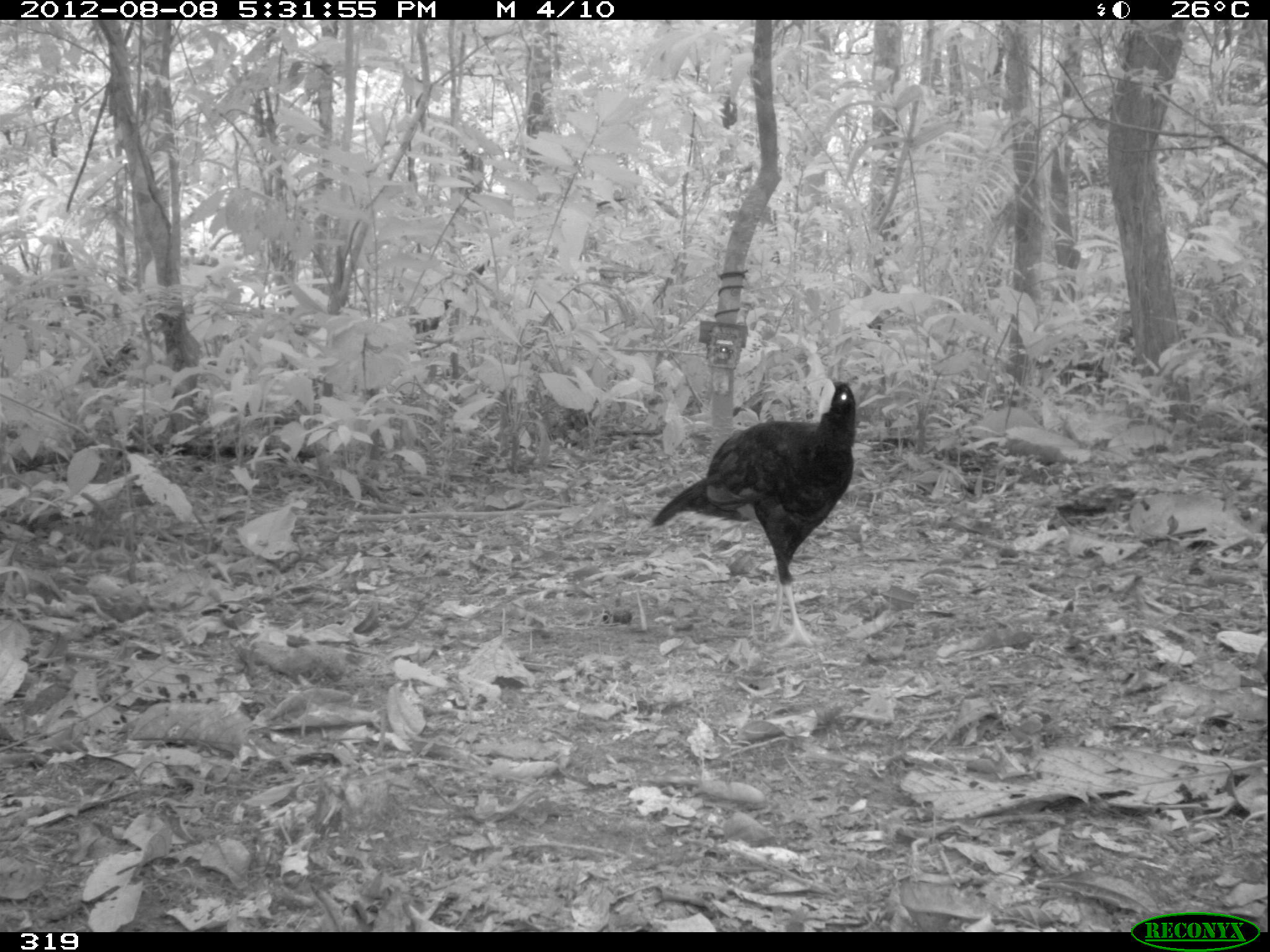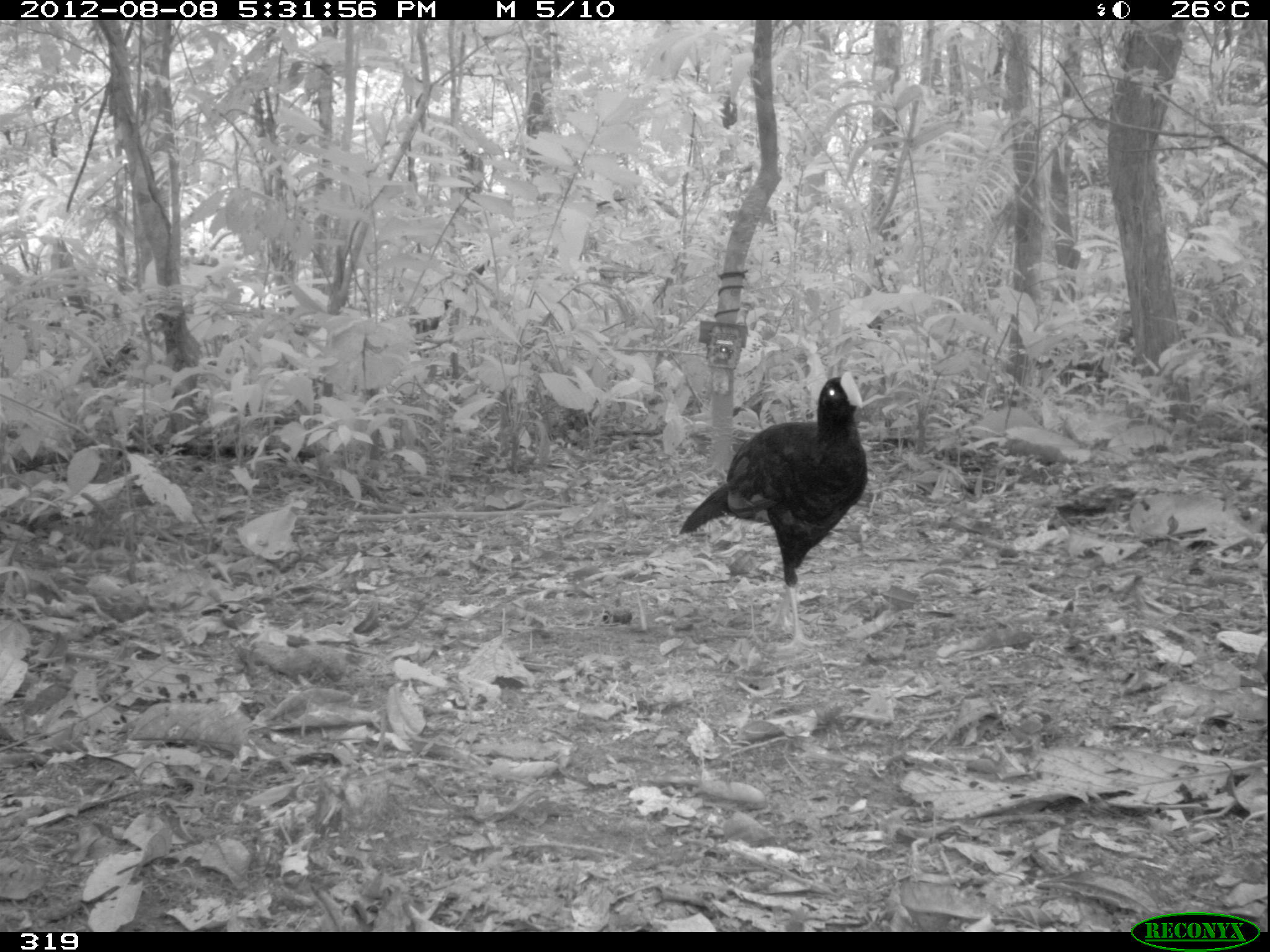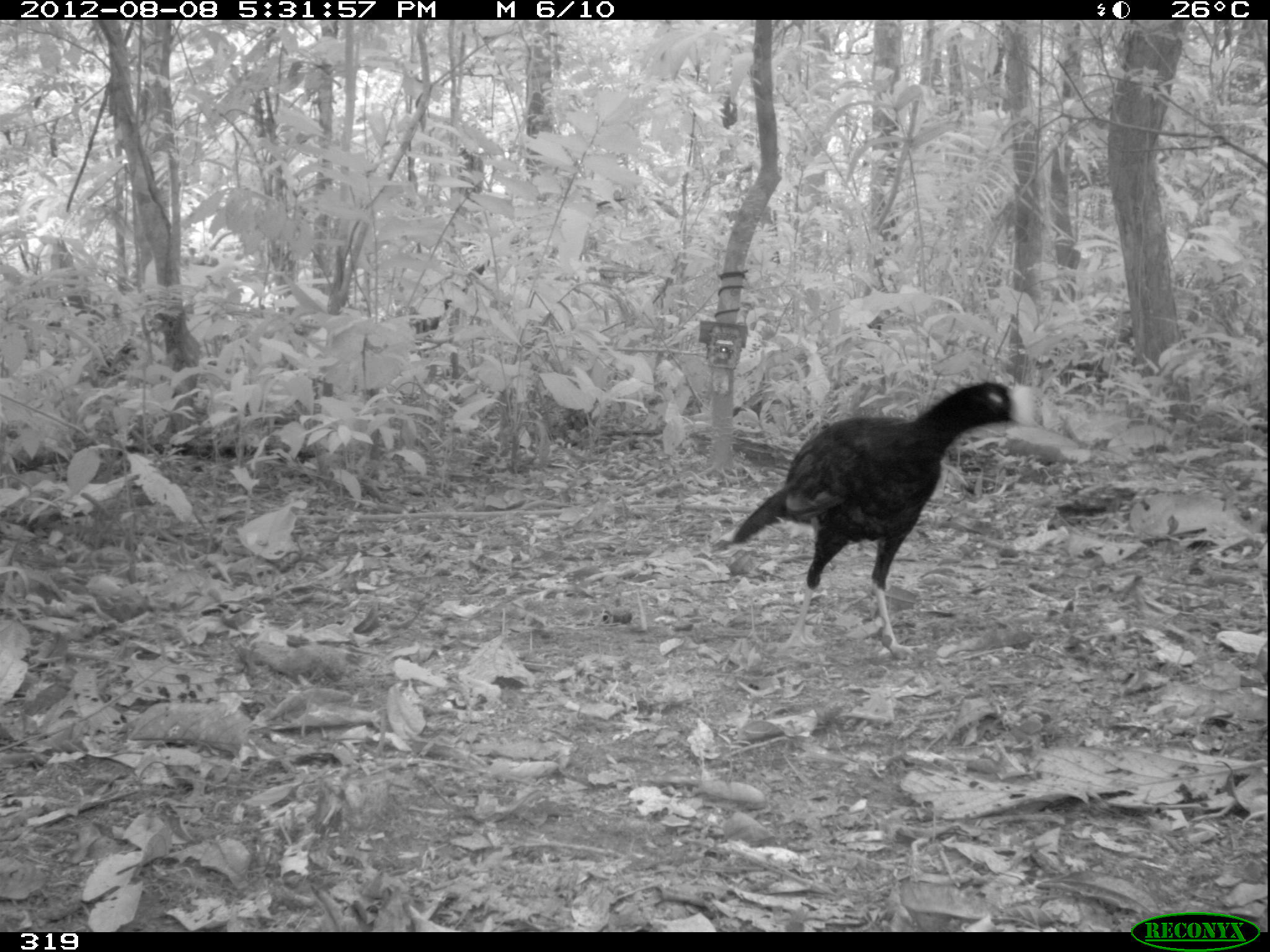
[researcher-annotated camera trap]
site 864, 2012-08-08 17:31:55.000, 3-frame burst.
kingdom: Animalia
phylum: Chordata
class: Aves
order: Galliformes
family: Cracidae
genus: Mitu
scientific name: Mitu tuberosum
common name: razor-billed curassow